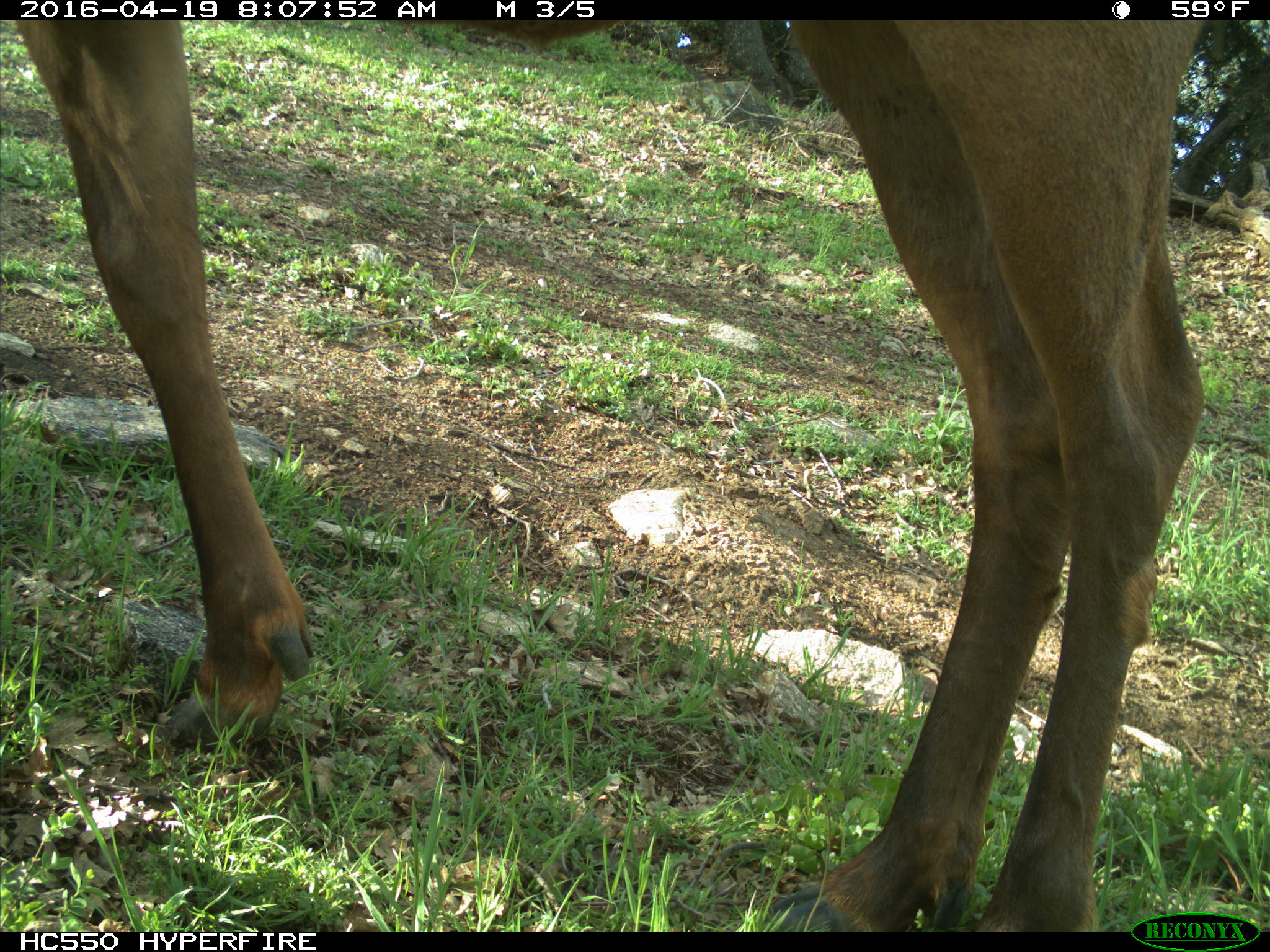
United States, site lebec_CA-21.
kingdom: Animalia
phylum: Chordata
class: Mammalia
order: Artiodactyla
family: Cervidae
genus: Cervus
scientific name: Cervus canadensis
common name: elk